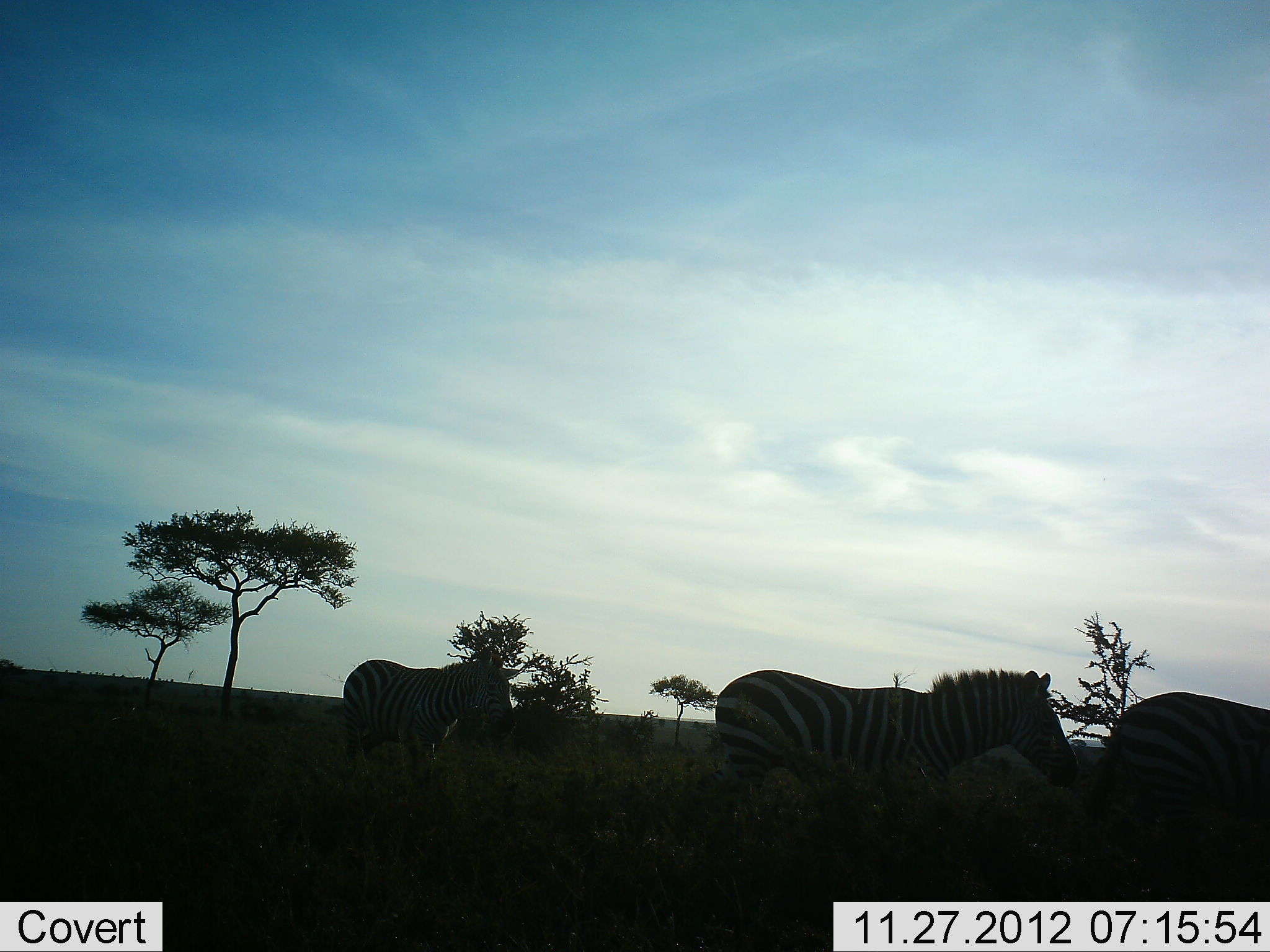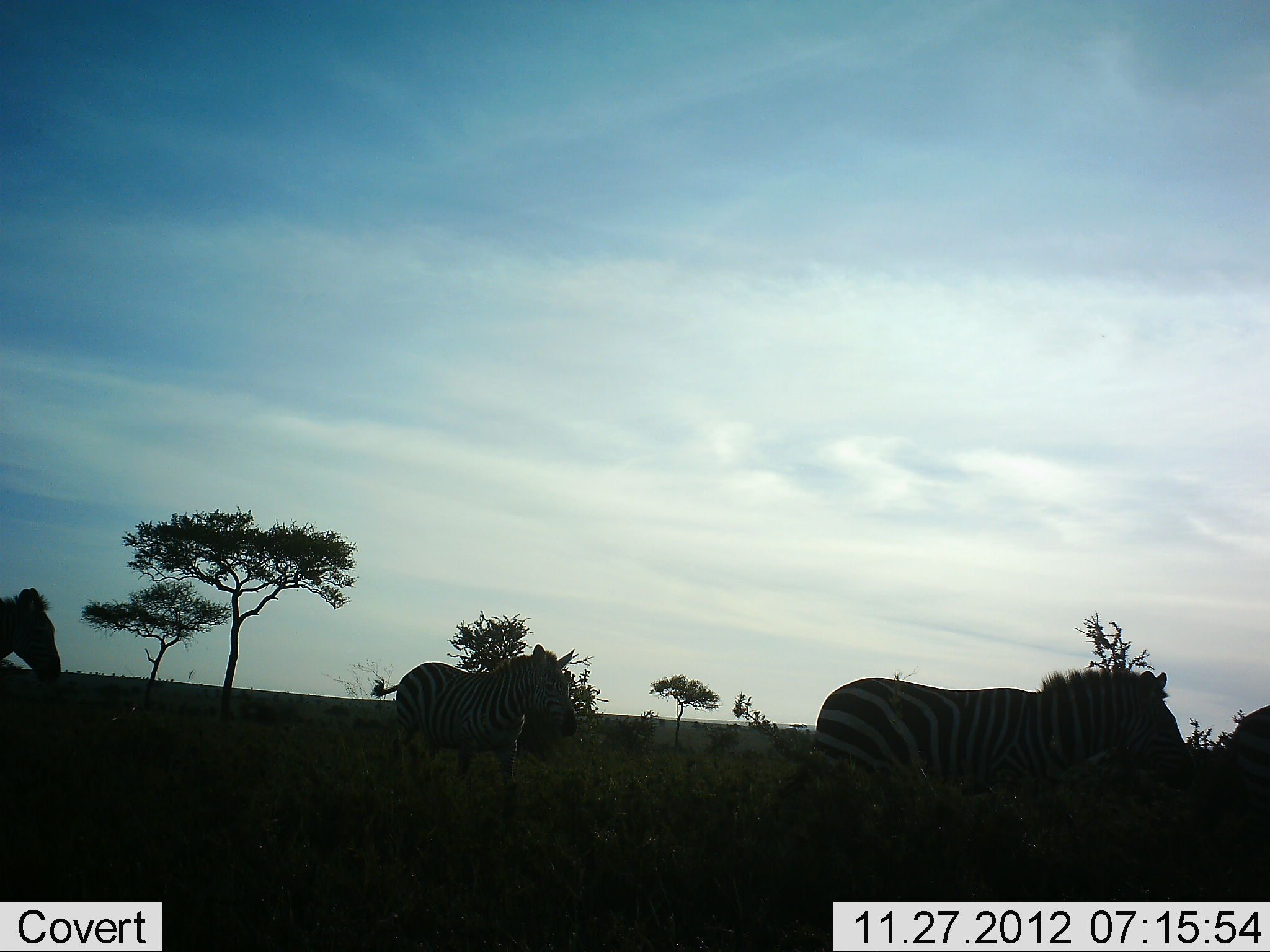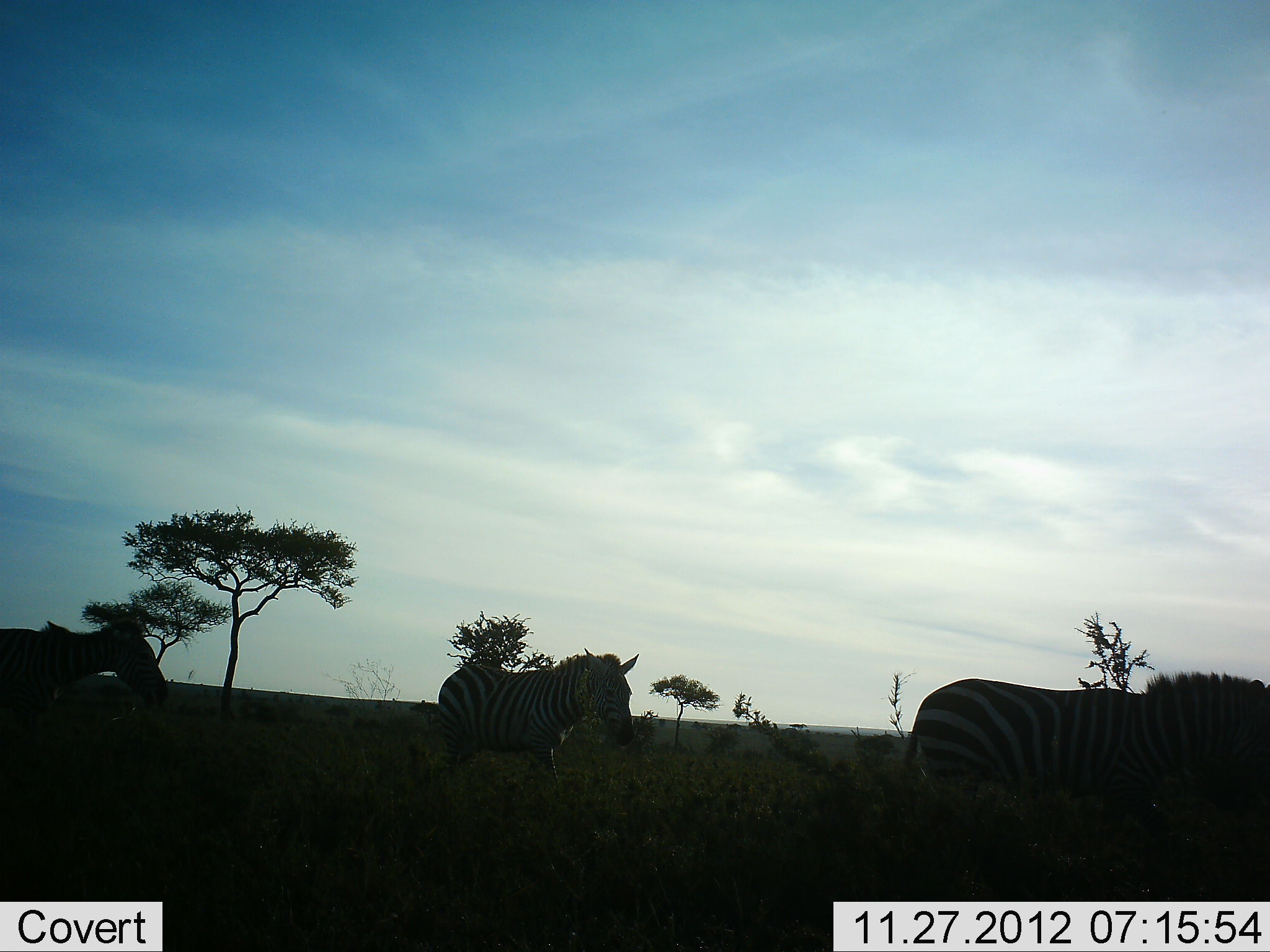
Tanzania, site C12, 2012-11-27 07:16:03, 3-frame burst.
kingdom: Animalia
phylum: Chordata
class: Mammalia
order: Perissodactyla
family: Equidae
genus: Equus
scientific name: Equus quagga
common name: plains zebra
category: zebra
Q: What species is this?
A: Zebra (plains zebra) (Equus quagga).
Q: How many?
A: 4.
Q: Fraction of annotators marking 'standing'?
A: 0%.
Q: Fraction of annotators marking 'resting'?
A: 0%.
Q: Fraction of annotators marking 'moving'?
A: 100%.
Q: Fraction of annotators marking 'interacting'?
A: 0%.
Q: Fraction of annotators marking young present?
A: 0%.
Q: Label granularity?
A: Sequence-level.